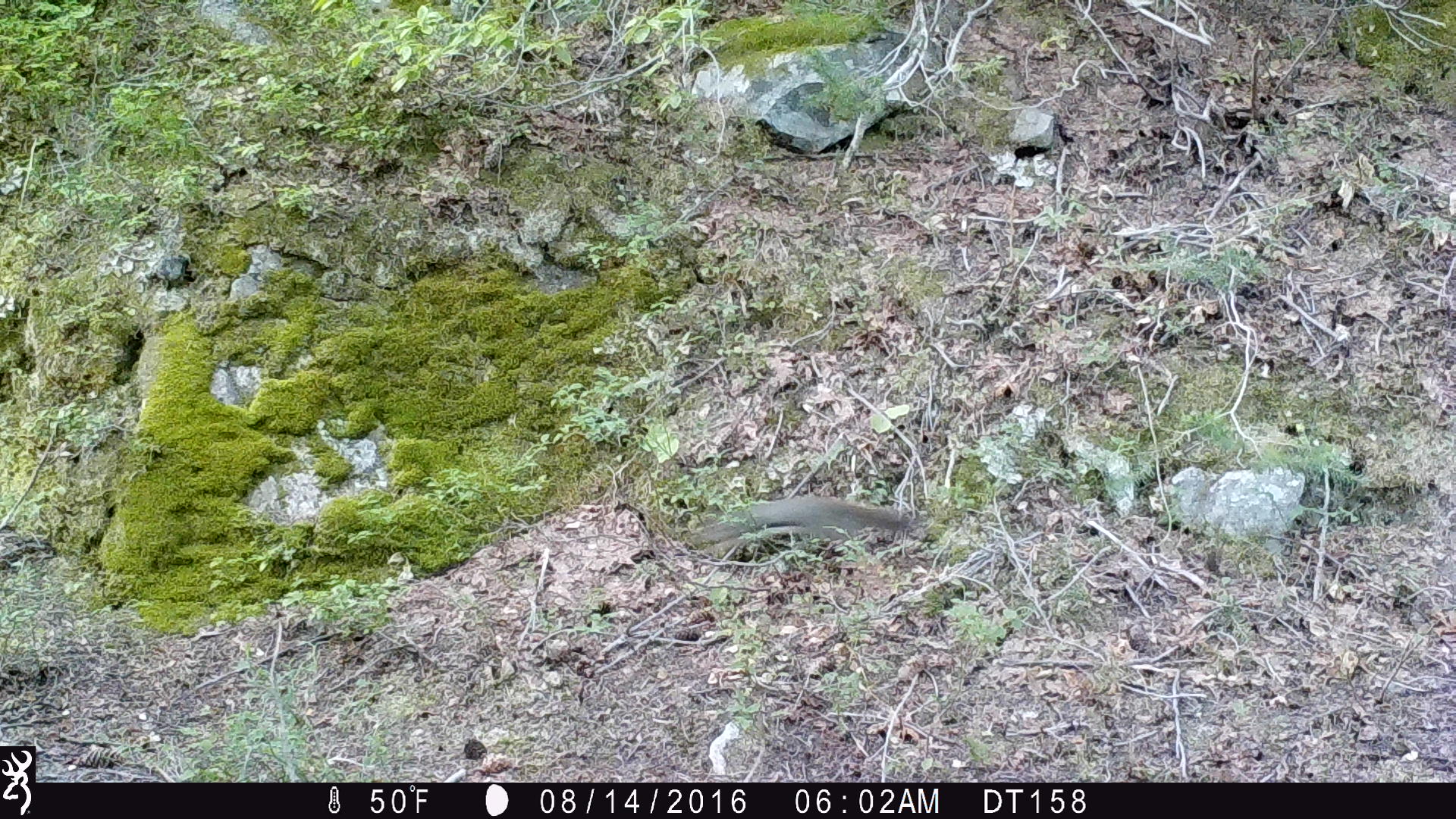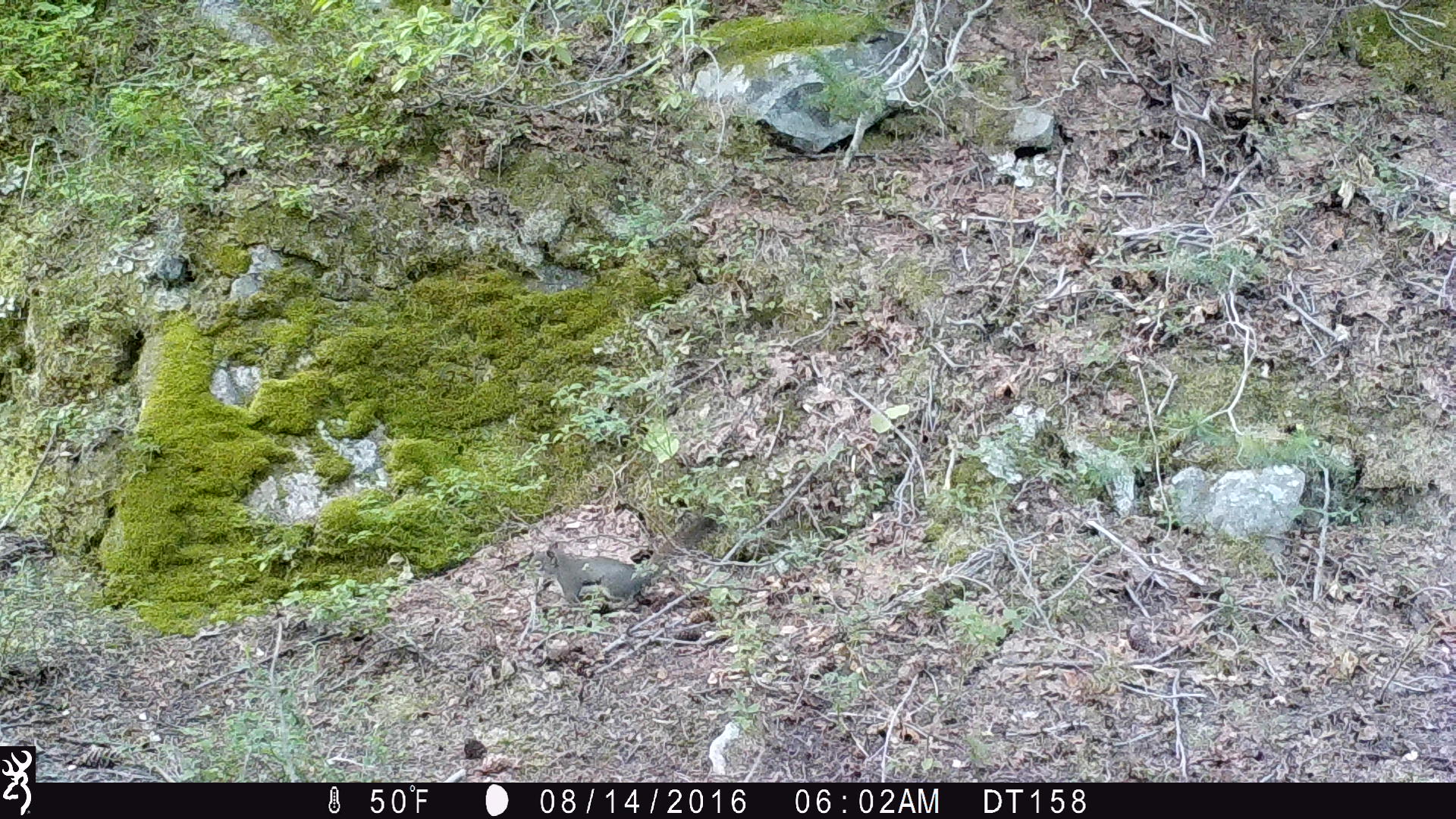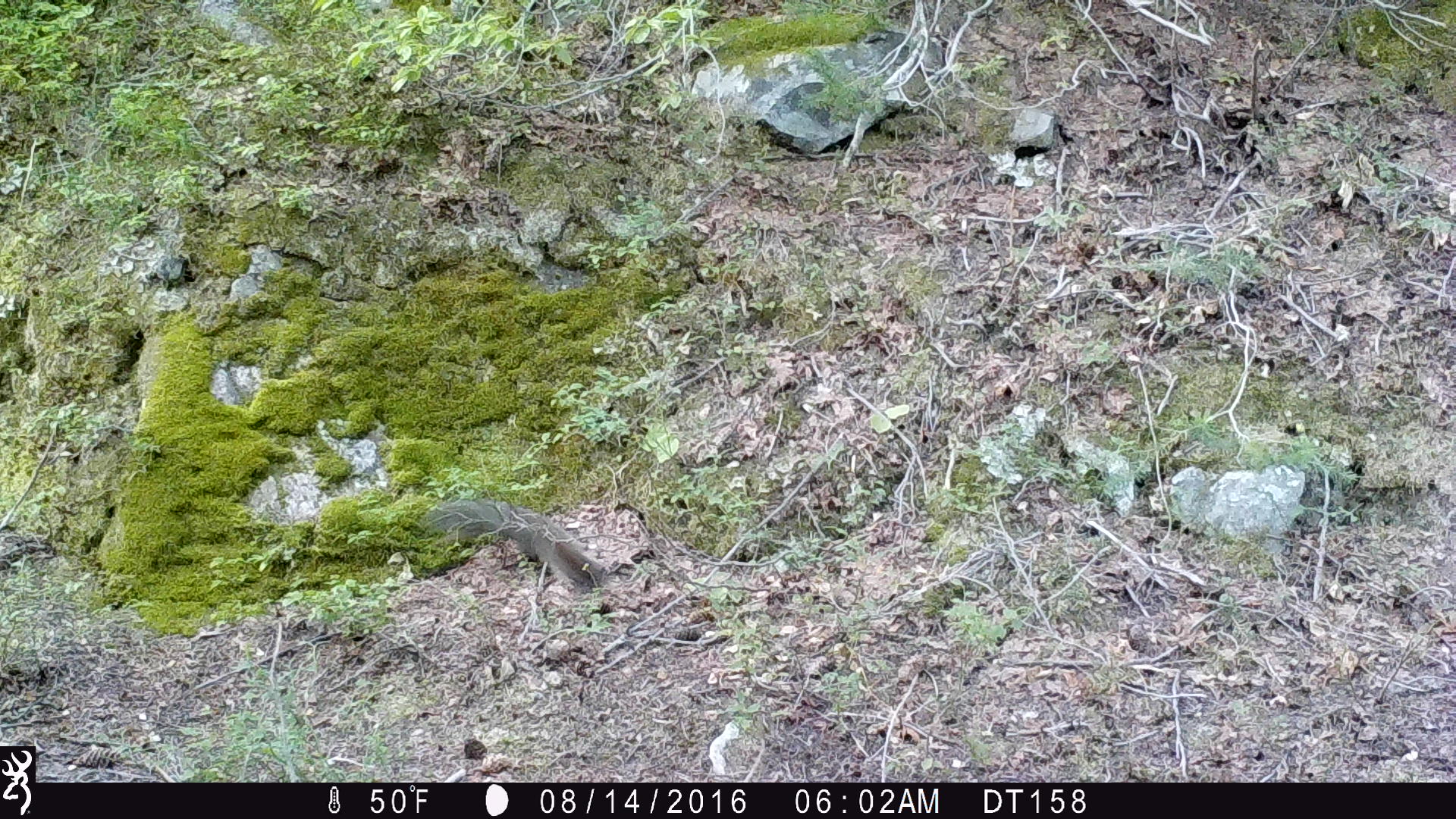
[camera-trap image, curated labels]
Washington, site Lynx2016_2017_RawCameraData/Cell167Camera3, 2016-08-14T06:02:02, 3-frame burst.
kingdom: Animalia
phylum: Chordata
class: Mammalia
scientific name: Mammalia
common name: small mammal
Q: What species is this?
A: Small mammal (Mammalia).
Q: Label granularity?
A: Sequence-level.